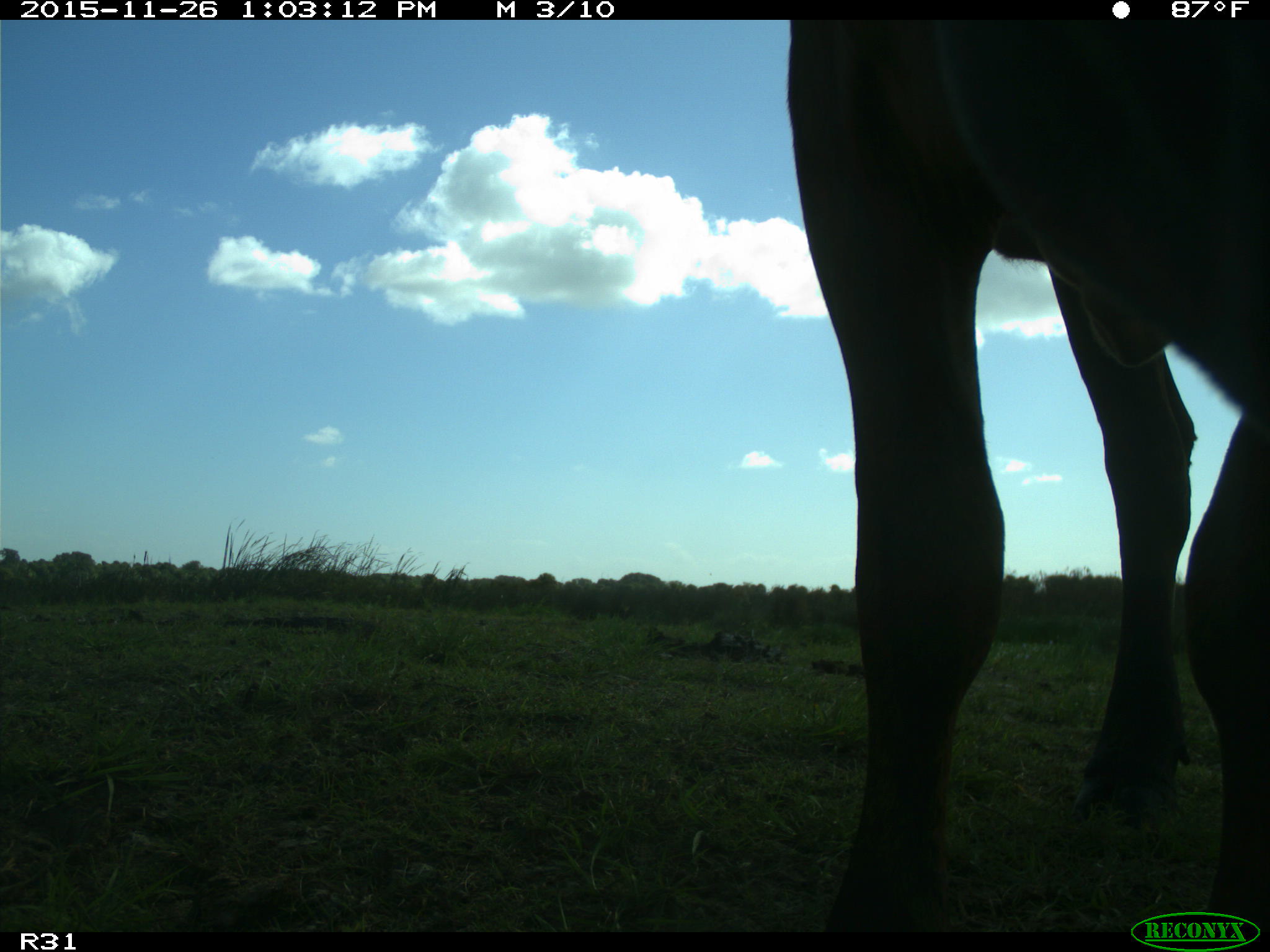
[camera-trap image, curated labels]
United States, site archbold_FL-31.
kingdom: Animalia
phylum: Chordata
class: Mammalia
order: Artiodactyla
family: Bovidae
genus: Bos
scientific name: Bos taurus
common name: domestic cow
Bos taurus (domestic cow).